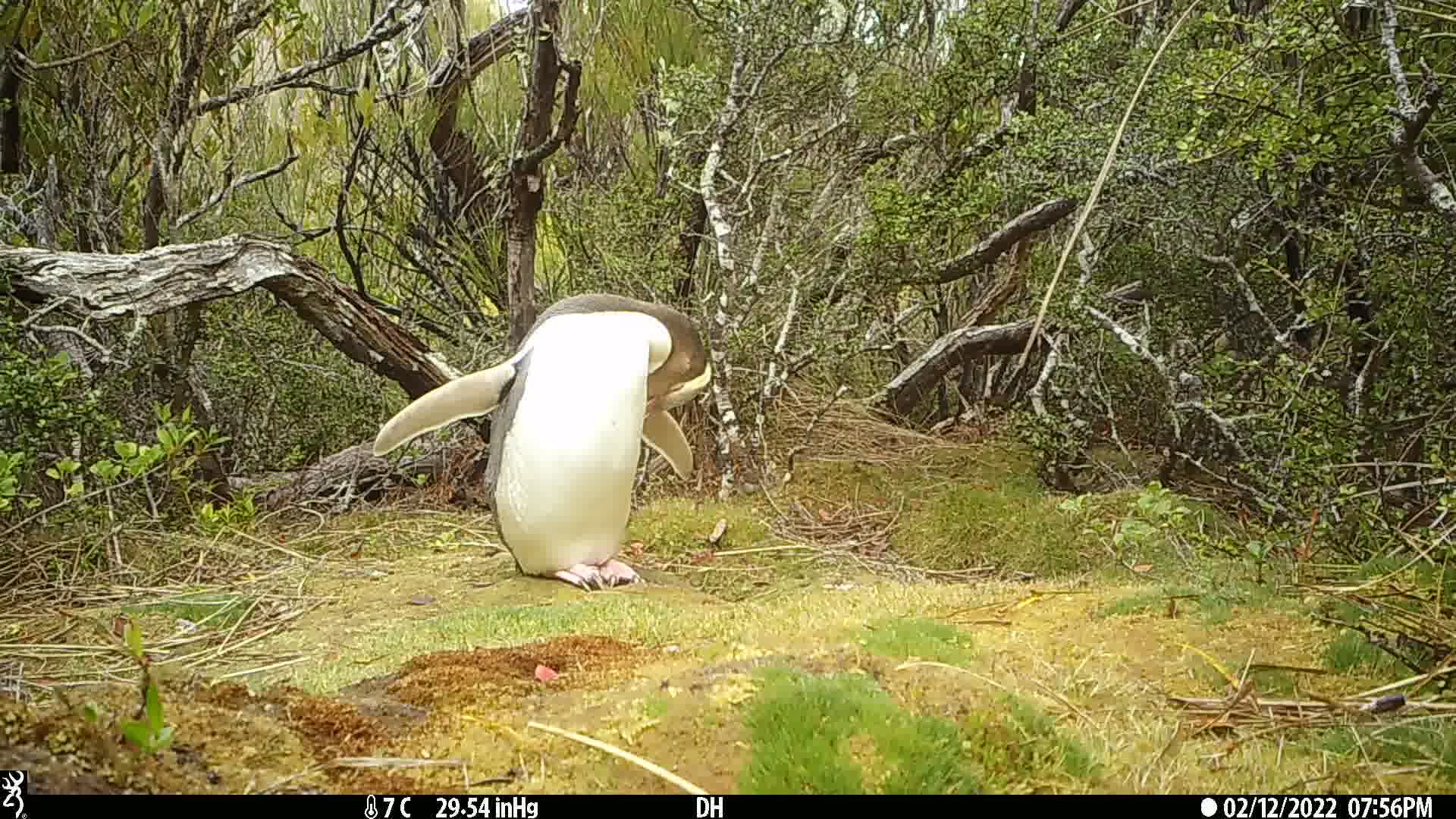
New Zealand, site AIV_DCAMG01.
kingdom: Animalia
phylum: Chordata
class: Aves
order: Sphenisciformes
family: Spheniscidae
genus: Megadyptes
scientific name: Megadyptes antipodes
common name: yellow-eyed penguin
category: yellow eyed penguin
Yellow eyed penguin (yellow-eyed penguin) (Megadyptes antipodes).